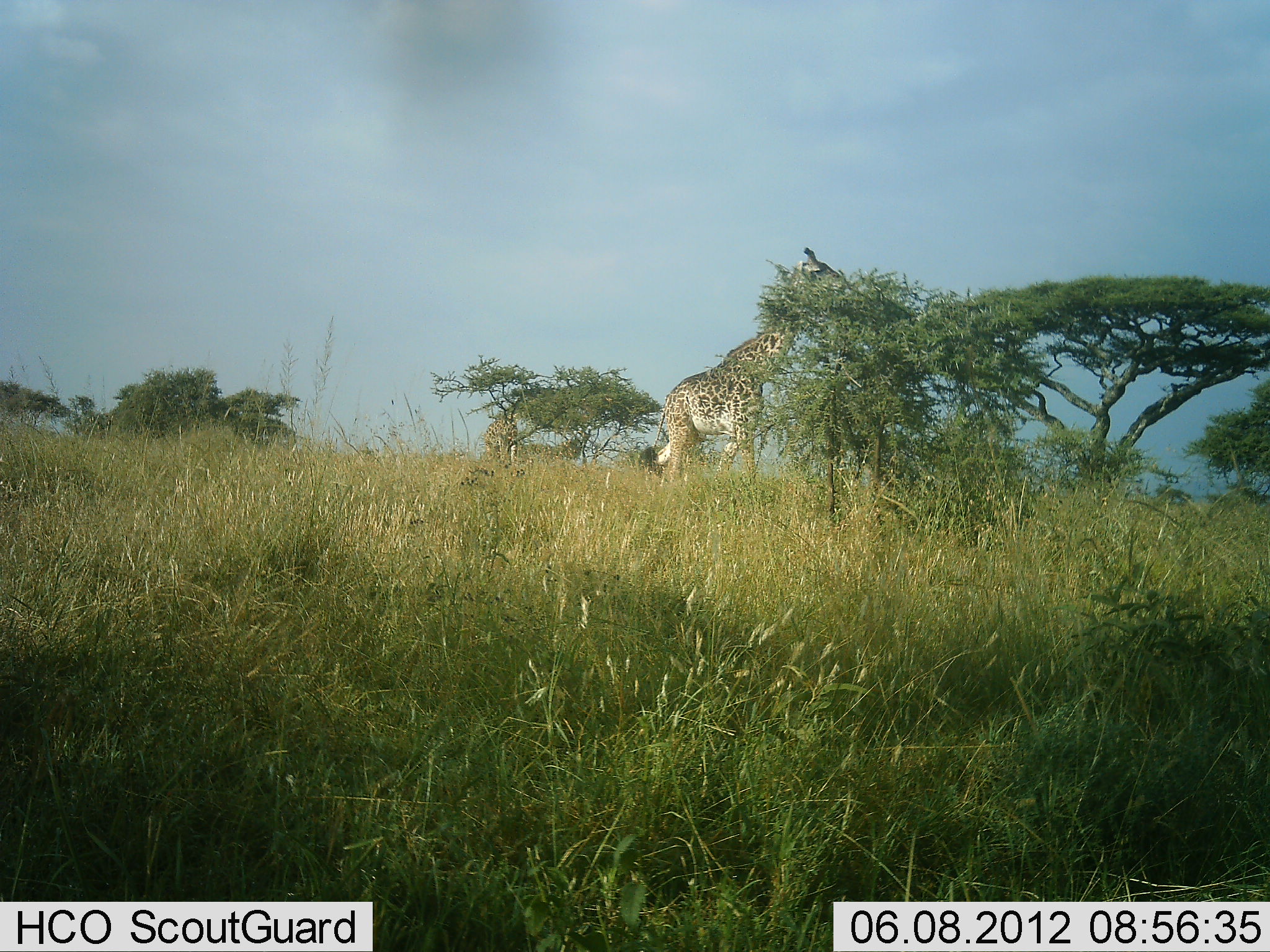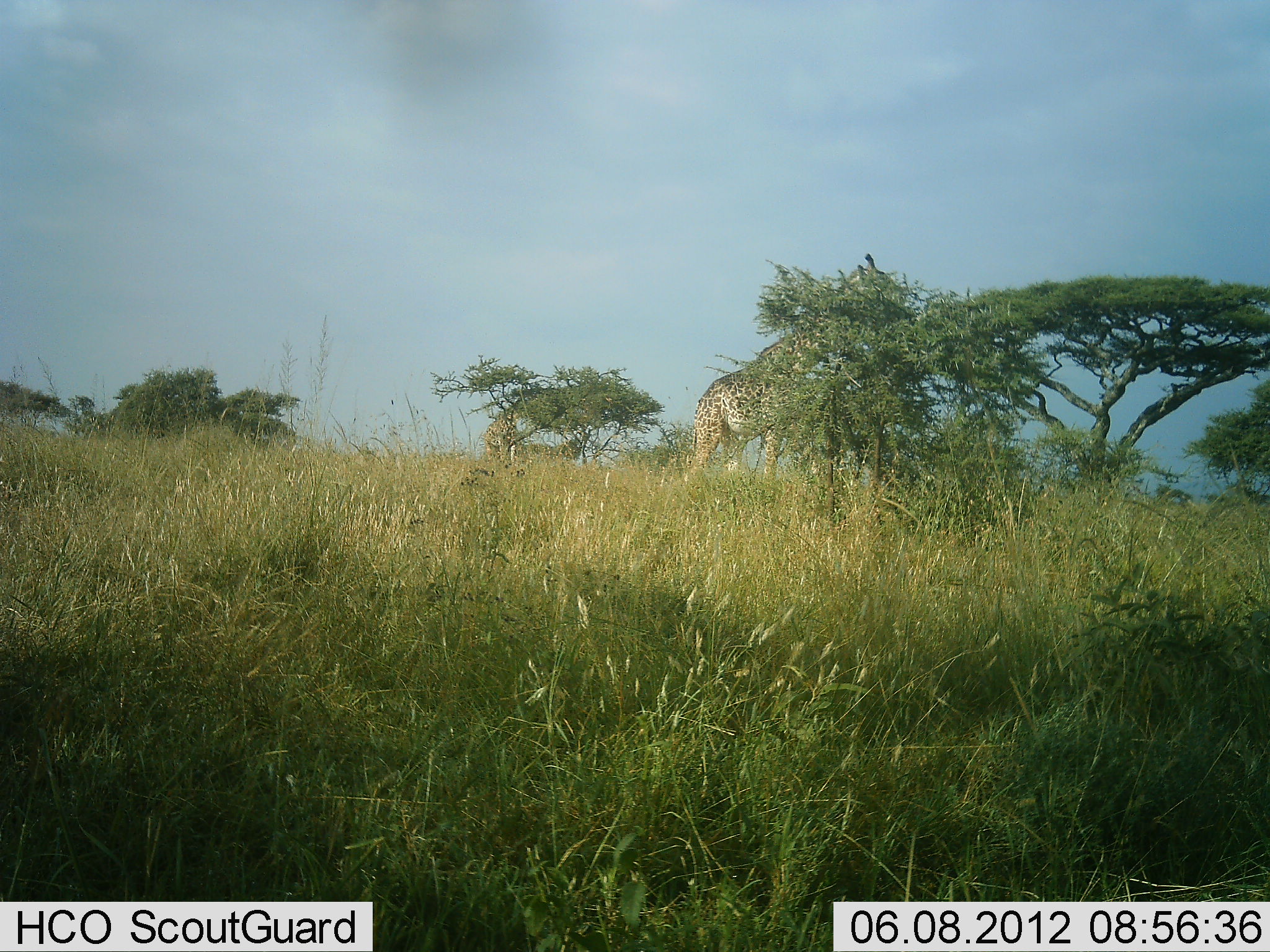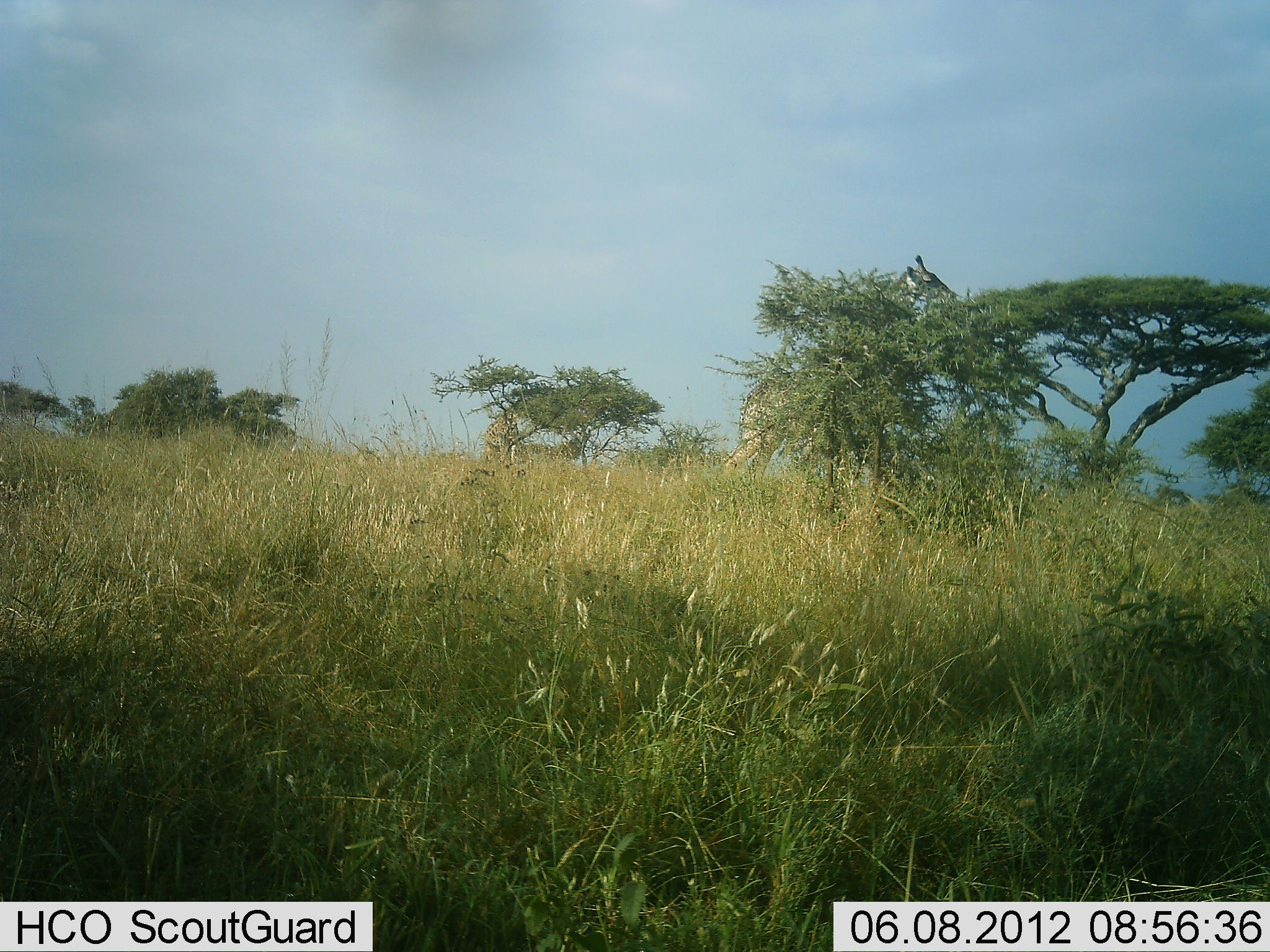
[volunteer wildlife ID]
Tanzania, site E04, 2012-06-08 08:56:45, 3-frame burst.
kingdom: Animalia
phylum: Chordata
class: Mammalia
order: Artiodactyla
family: Giraffidae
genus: Giraffa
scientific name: Giraffa camelopardalis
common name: giraffe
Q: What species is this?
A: Giraffe (Giraffa camelopardalis).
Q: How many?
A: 2.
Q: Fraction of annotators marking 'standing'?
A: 50%.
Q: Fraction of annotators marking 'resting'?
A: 0%.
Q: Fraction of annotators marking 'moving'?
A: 30%.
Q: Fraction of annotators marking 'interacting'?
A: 0%.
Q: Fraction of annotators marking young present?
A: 0%.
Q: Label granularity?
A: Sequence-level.